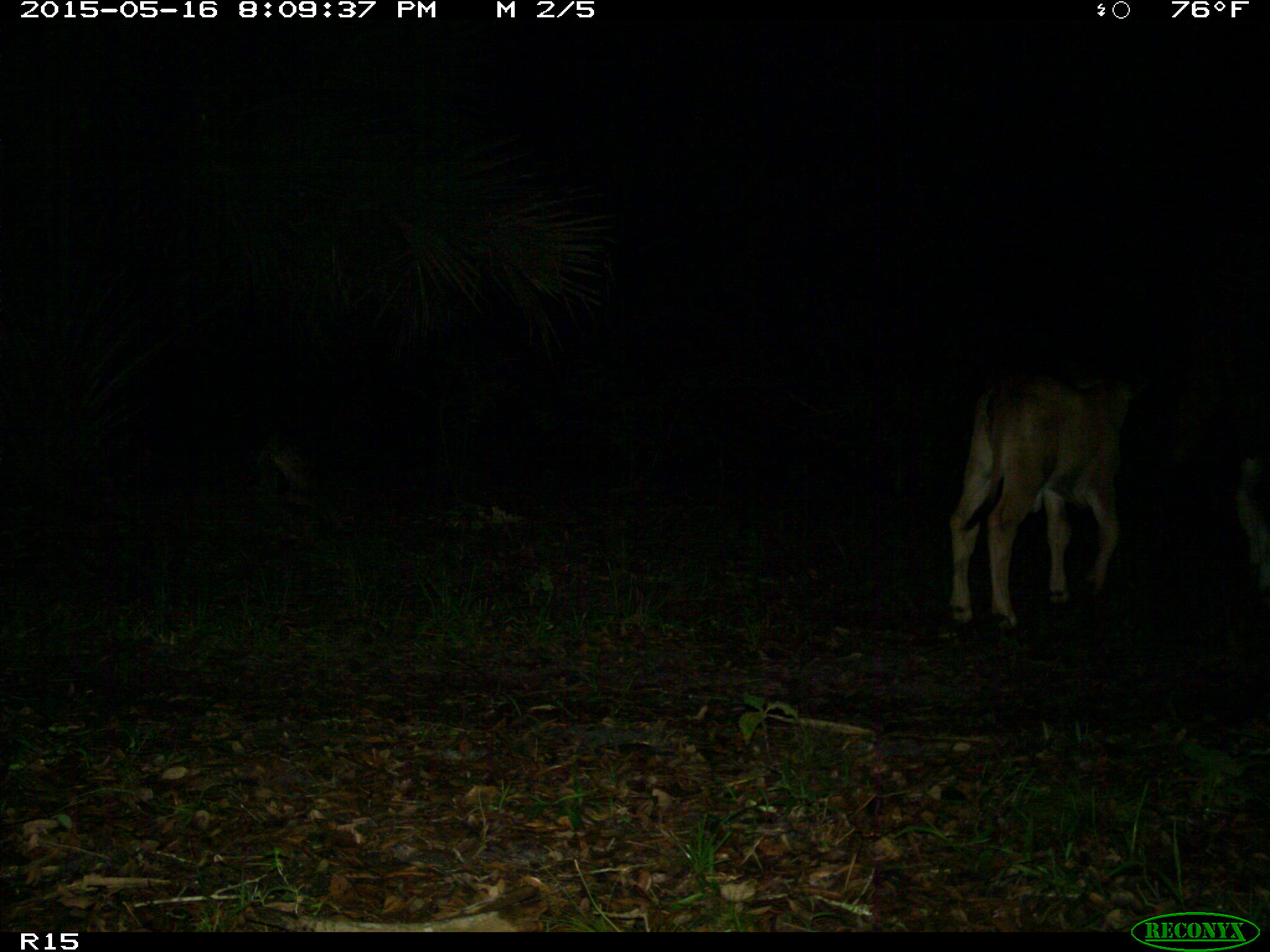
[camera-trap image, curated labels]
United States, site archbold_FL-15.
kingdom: Animalia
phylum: Chordata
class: Mammalia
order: Artiodactyla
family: Bovidae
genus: Bos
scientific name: Bos taurus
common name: domestic cow